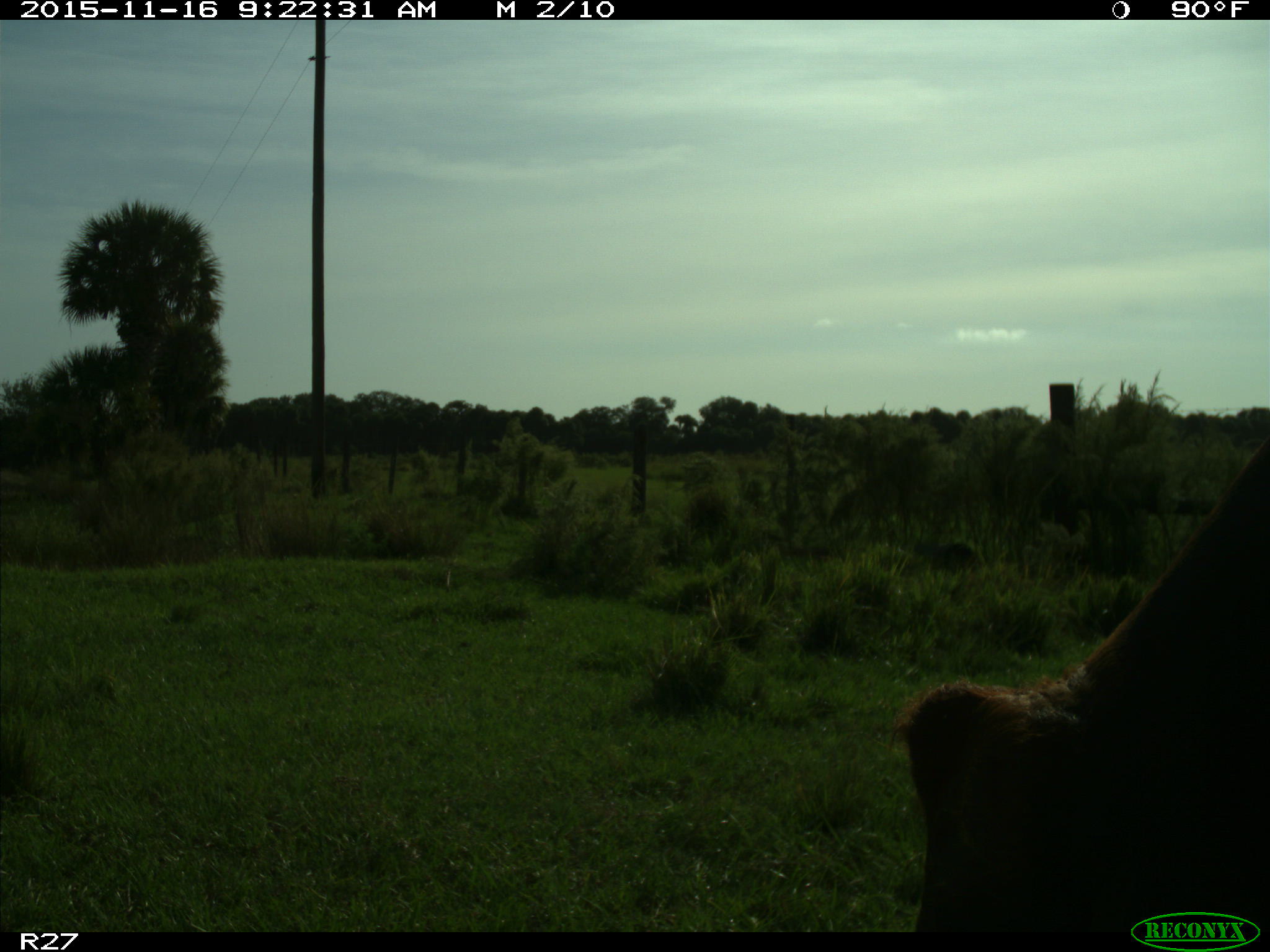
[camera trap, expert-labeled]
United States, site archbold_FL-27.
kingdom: Animalia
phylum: Chordata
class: Mammalia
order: Artiodactyla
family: Bovidae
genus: Bos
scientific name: Bos taurus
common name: domestic cow